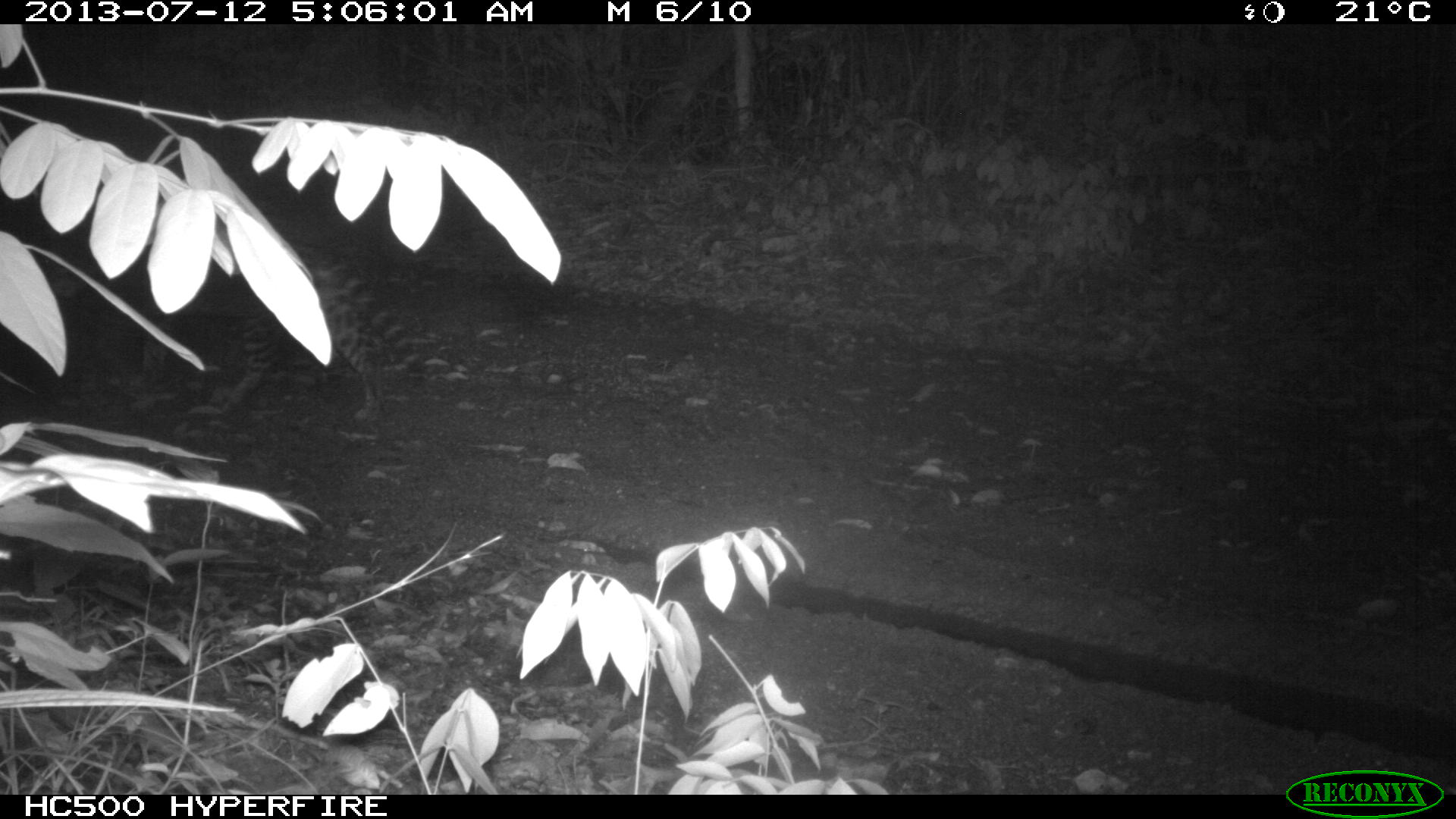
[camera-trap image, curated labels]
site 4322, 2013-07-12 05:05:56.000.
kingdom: Animalia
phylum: Chordata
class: Mammalia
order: Carnivora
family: Felidae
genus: Leopardus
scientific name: Leopardus pardalis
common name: ocelot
Leopardus pardalis (ocelot), count 1, sex male.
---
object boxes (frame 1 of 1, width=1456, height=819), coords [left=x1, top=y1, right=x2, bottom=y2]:
leopardus pardalis: [left=42, top=237, right=421, bottom=417]